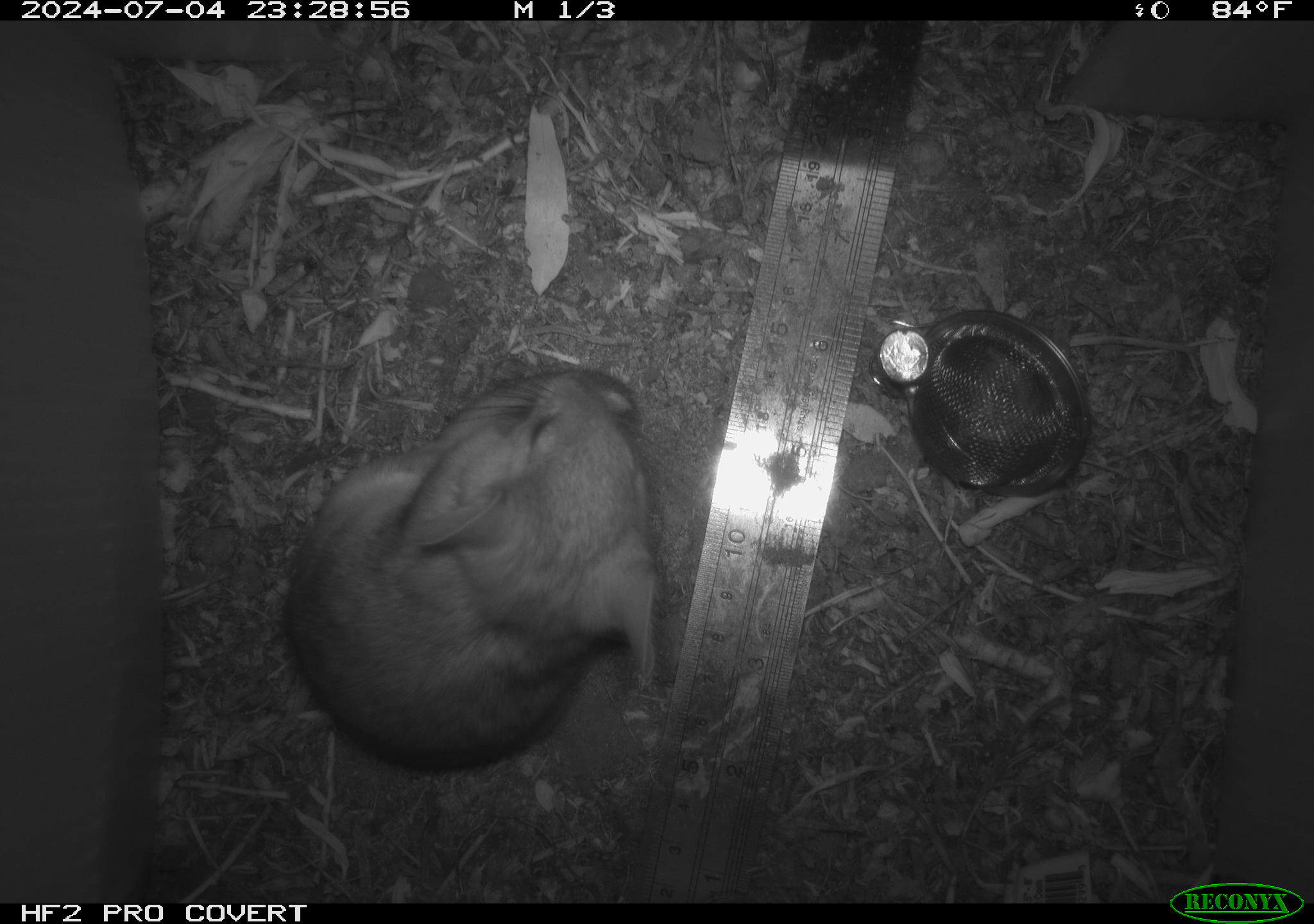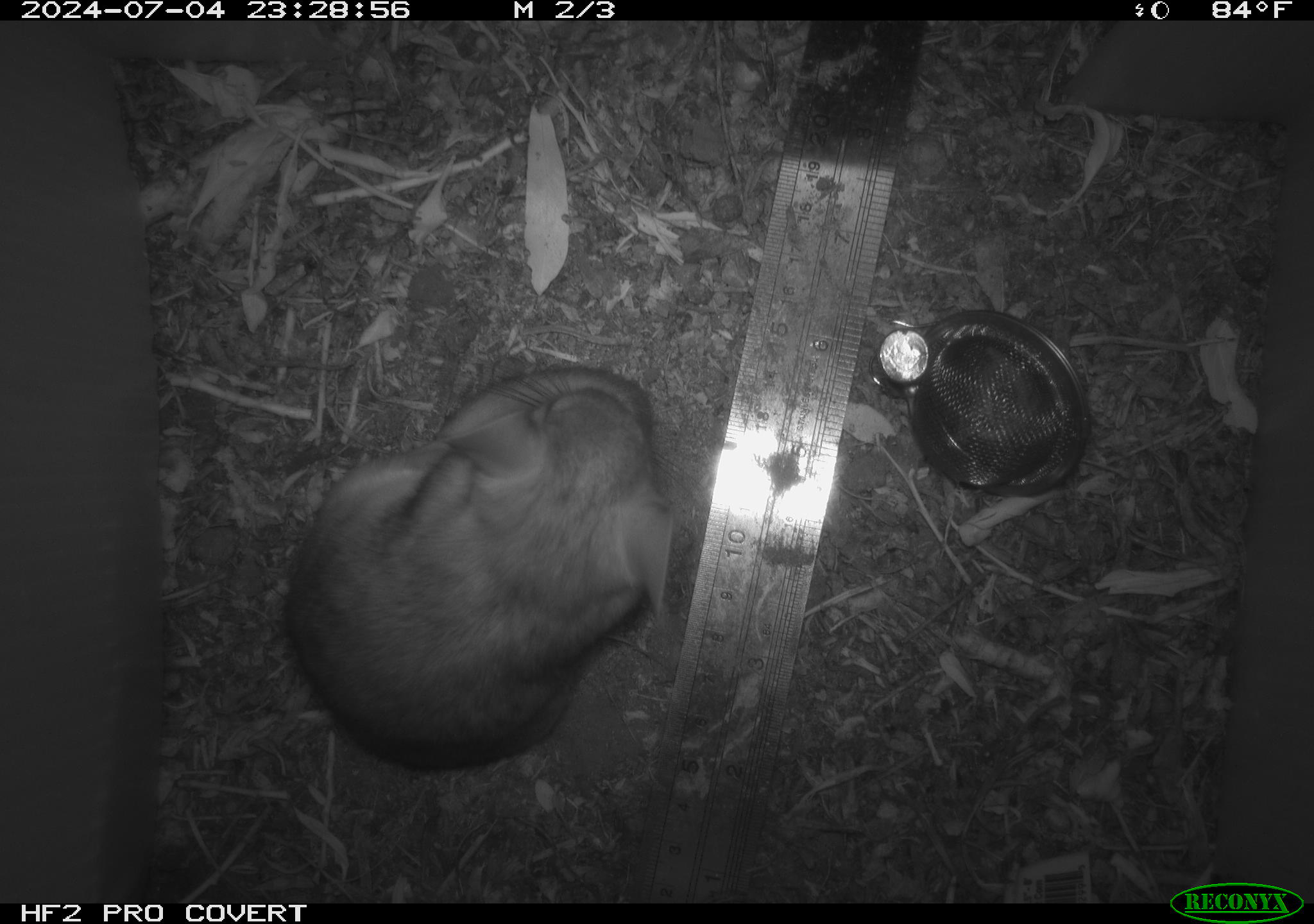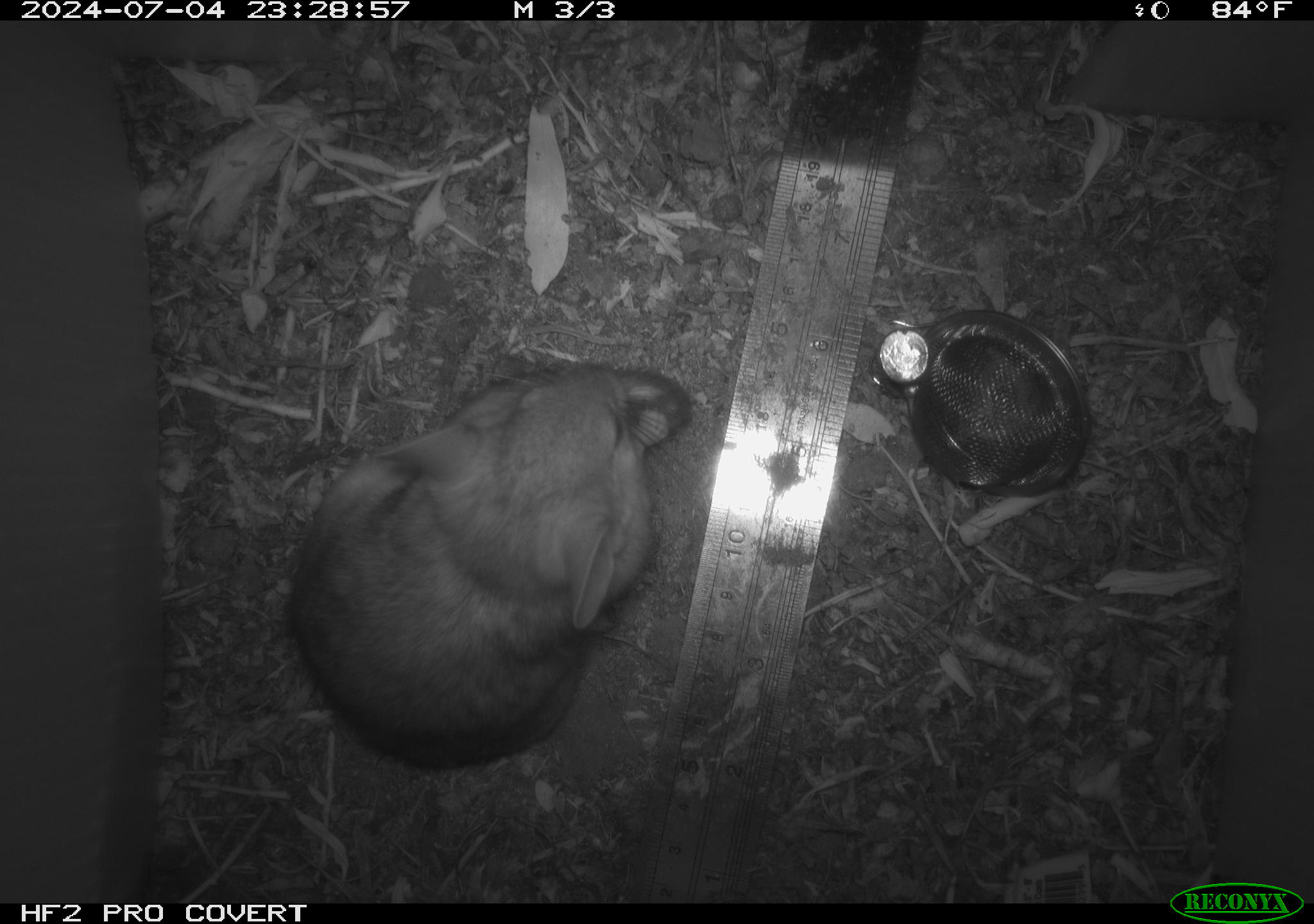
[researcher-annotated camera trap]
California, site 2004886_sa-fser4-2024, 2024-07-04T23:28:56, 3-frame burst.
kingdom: Animalia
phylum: Chordata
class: Mammalia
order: Rodentia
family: Sciuridae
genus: Neotamias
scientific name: Neotamias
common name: western chipmunks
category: neotamias species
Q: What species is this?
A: Neotamias species (western chipmunks) (Neotamias).